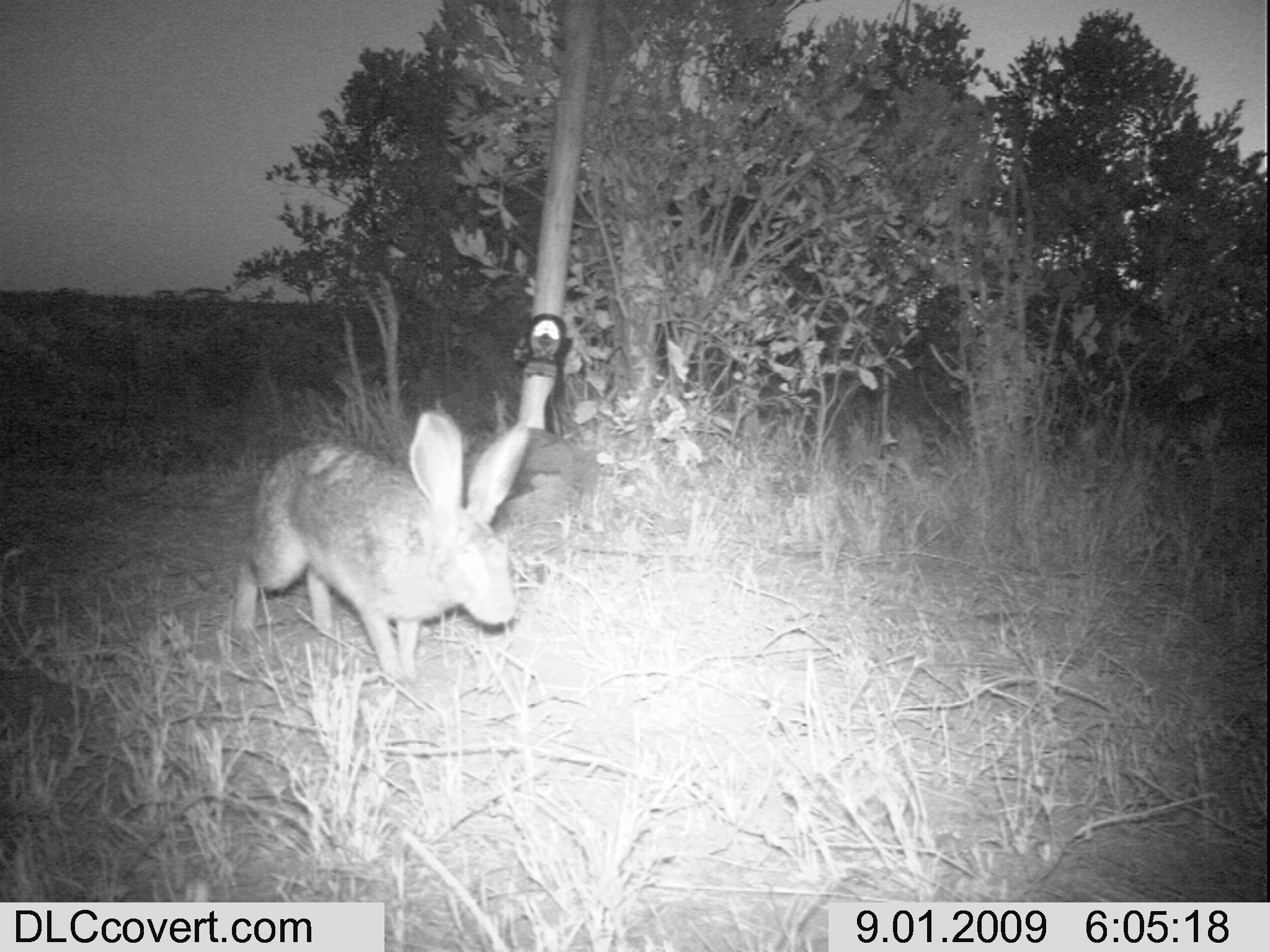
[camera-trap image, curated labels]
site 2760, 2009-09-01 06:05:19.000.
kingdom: Animalia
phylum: Chordata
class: Mammalia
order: Lagomorpha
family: Leporidae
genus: Lepus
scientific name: Lepus saxatilis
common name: scrub hare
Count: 1.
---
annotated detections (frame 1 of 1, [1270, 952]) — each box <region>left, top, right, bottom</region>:
lepus saxatilis: <region>231, 409, 531, 685</region>